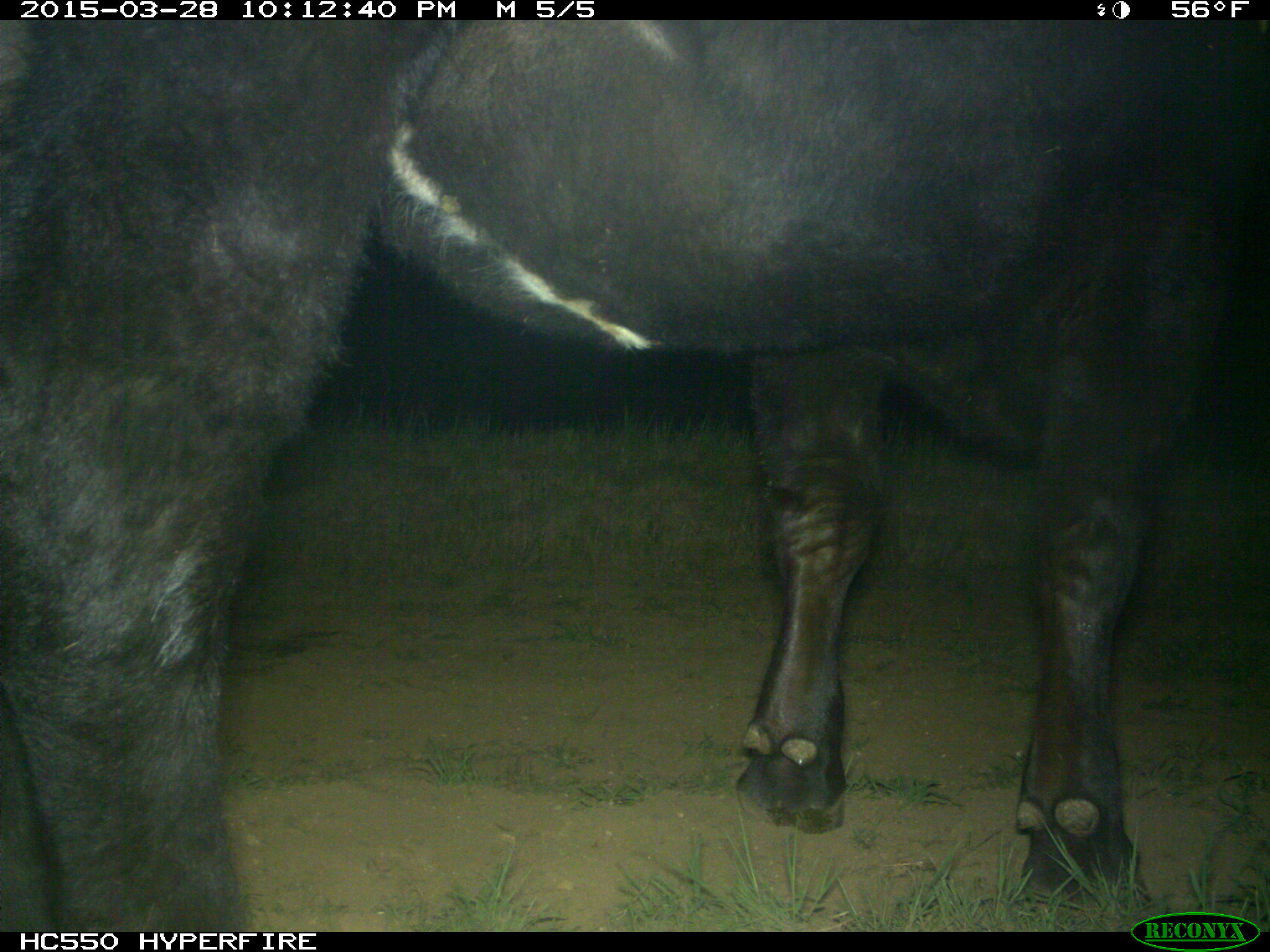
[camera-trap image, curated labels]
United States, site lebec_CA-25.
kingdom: Animalia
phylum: Chordata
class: Mammalia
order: Artiodactyla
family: Bovidae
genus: Bos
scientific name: Bos taurus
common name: domestic cow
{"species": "Bos taurus (domestic cow)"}